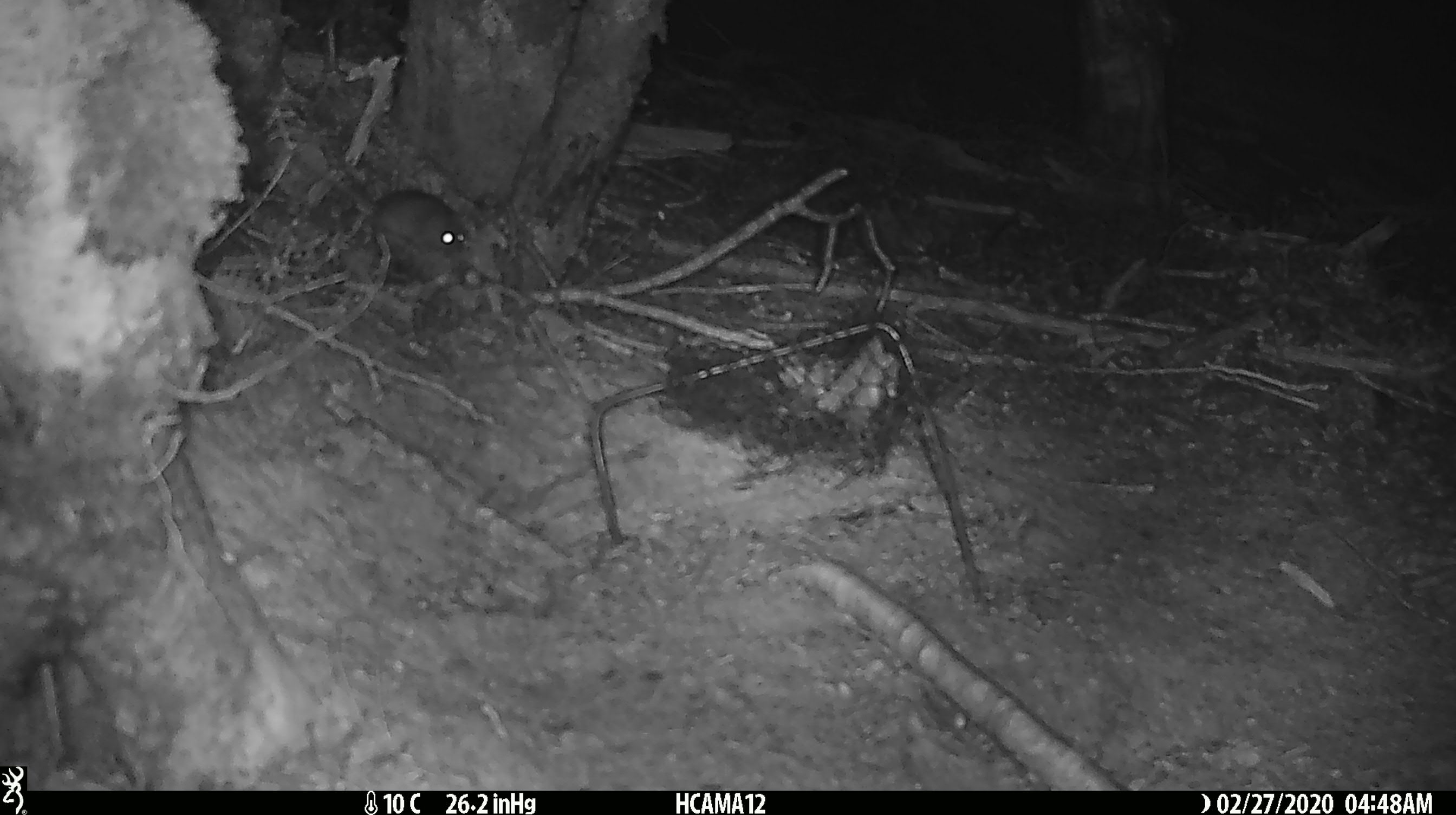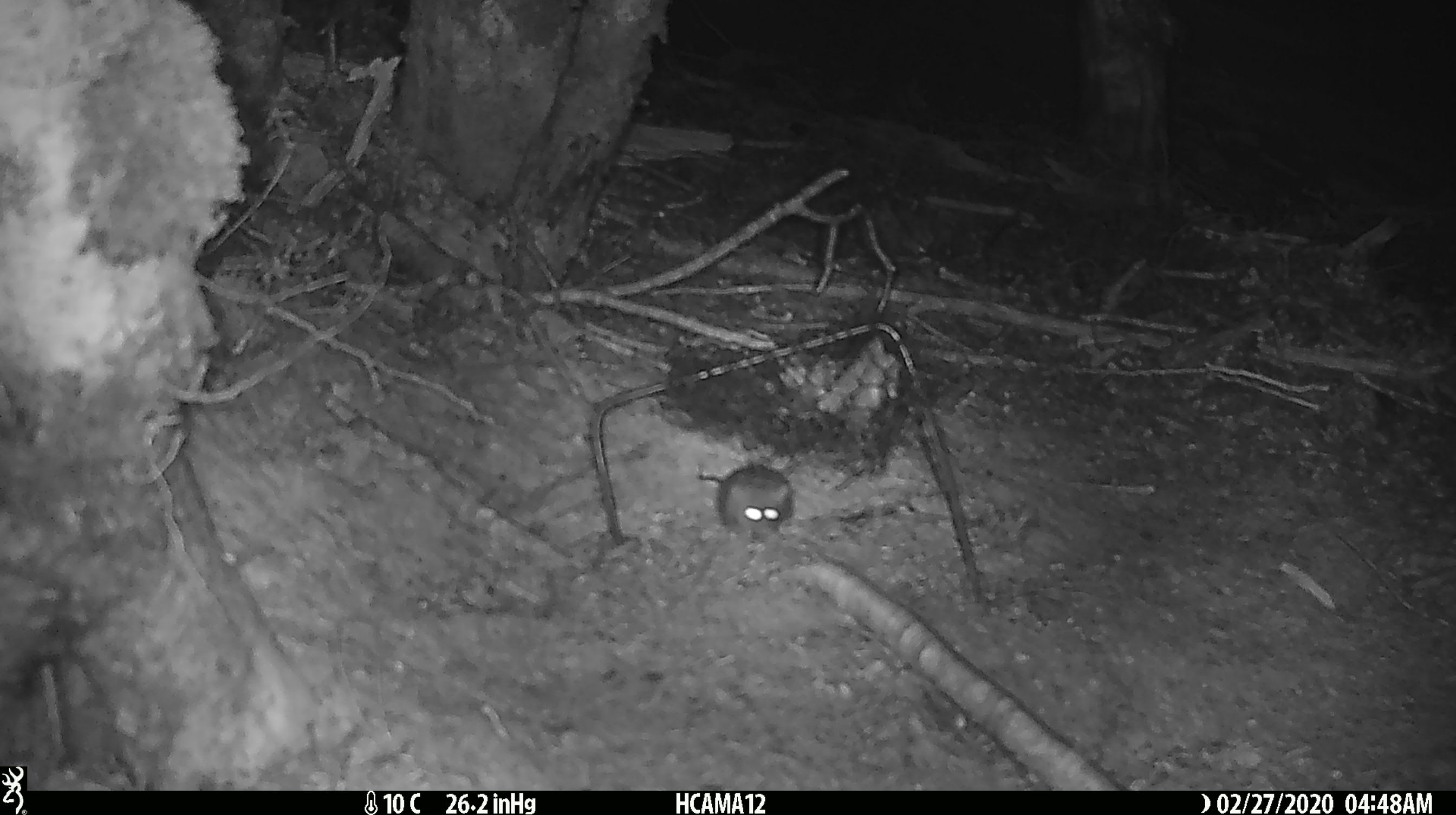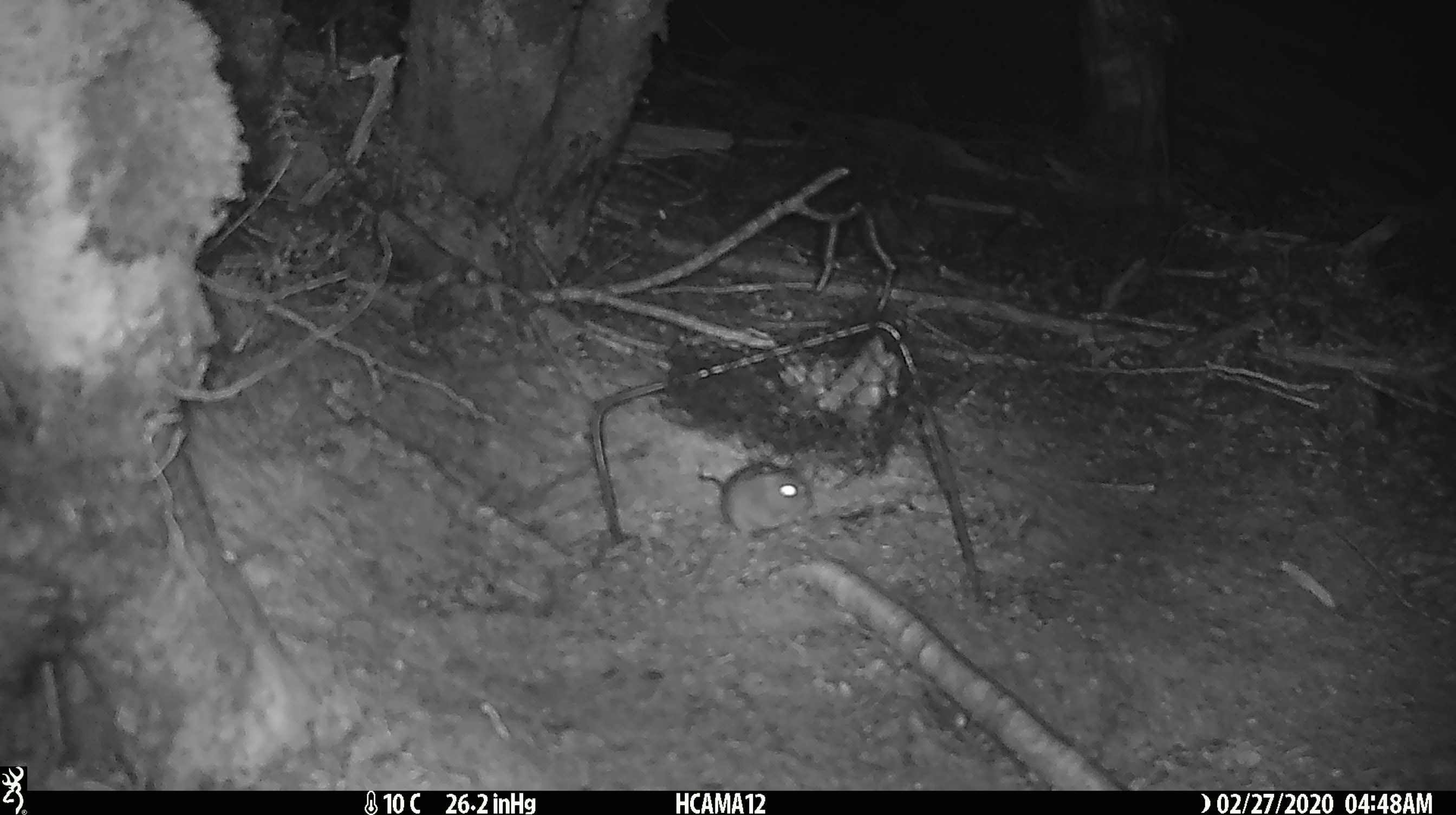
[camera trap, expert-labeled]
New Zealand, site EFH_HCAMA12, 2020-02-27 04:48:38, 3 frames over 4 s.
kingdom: Animalia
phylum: Chordata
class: Mammalia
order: Rodentia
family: Muridae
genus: Mus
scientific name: Mus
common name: mouse